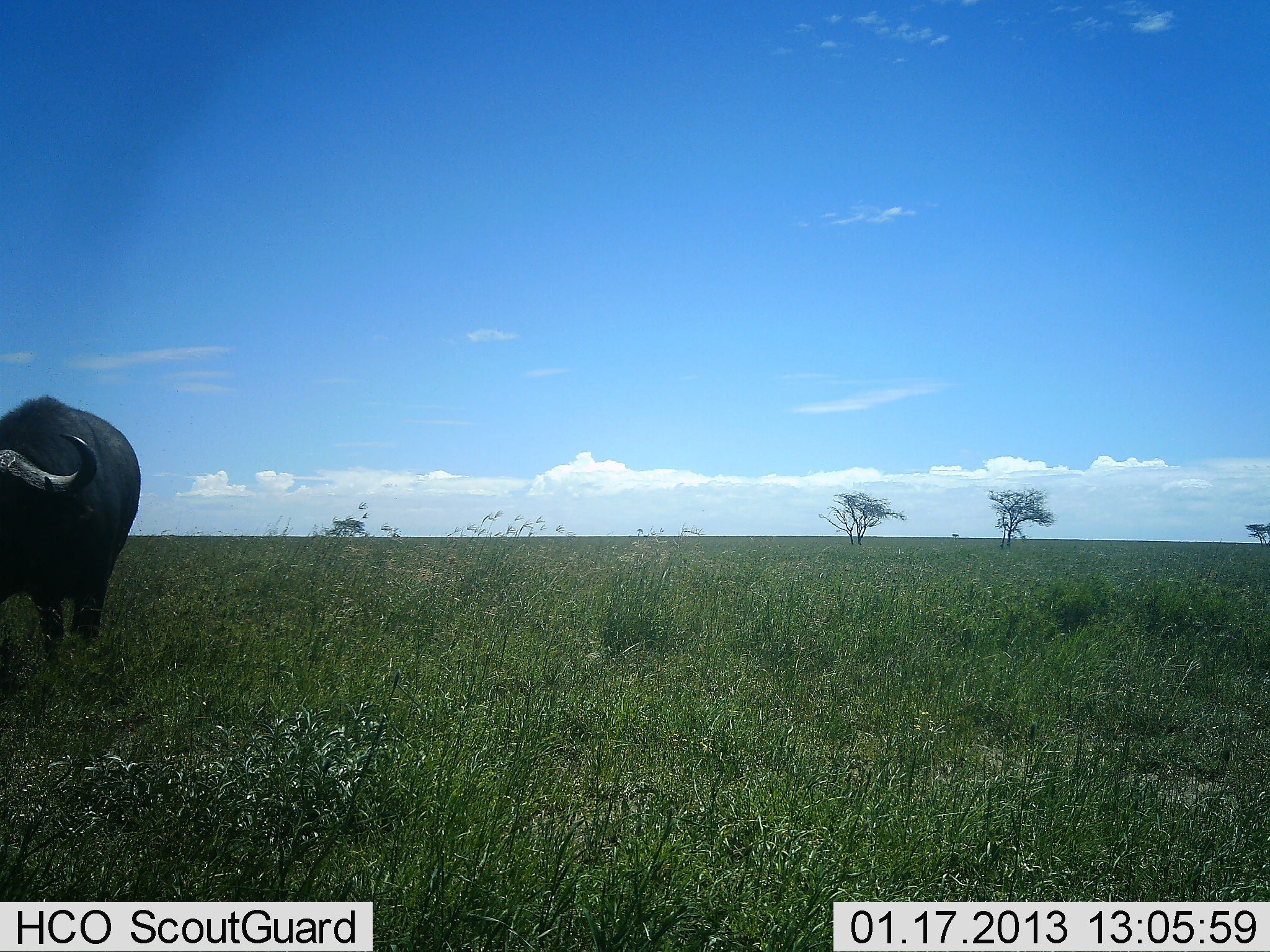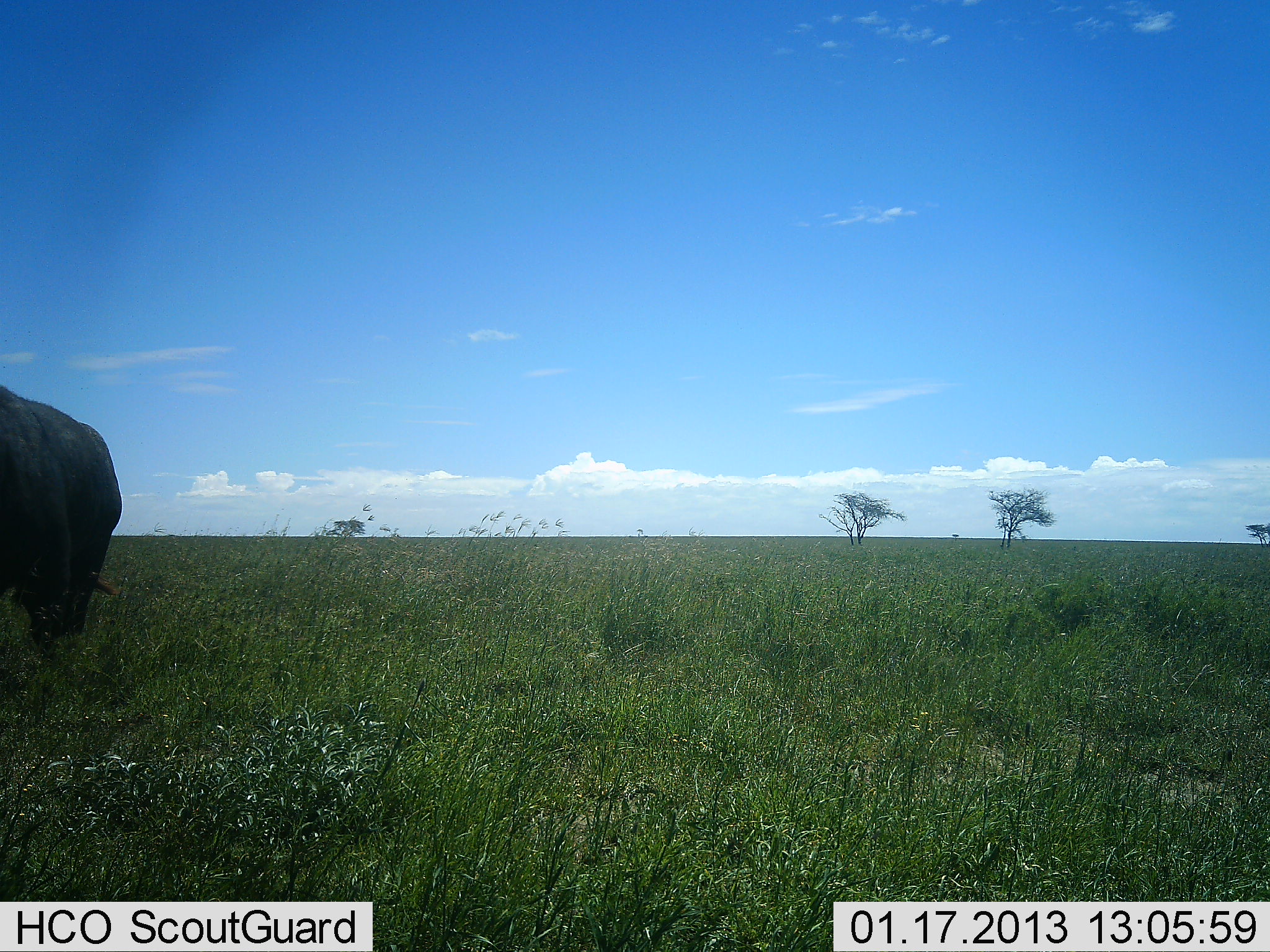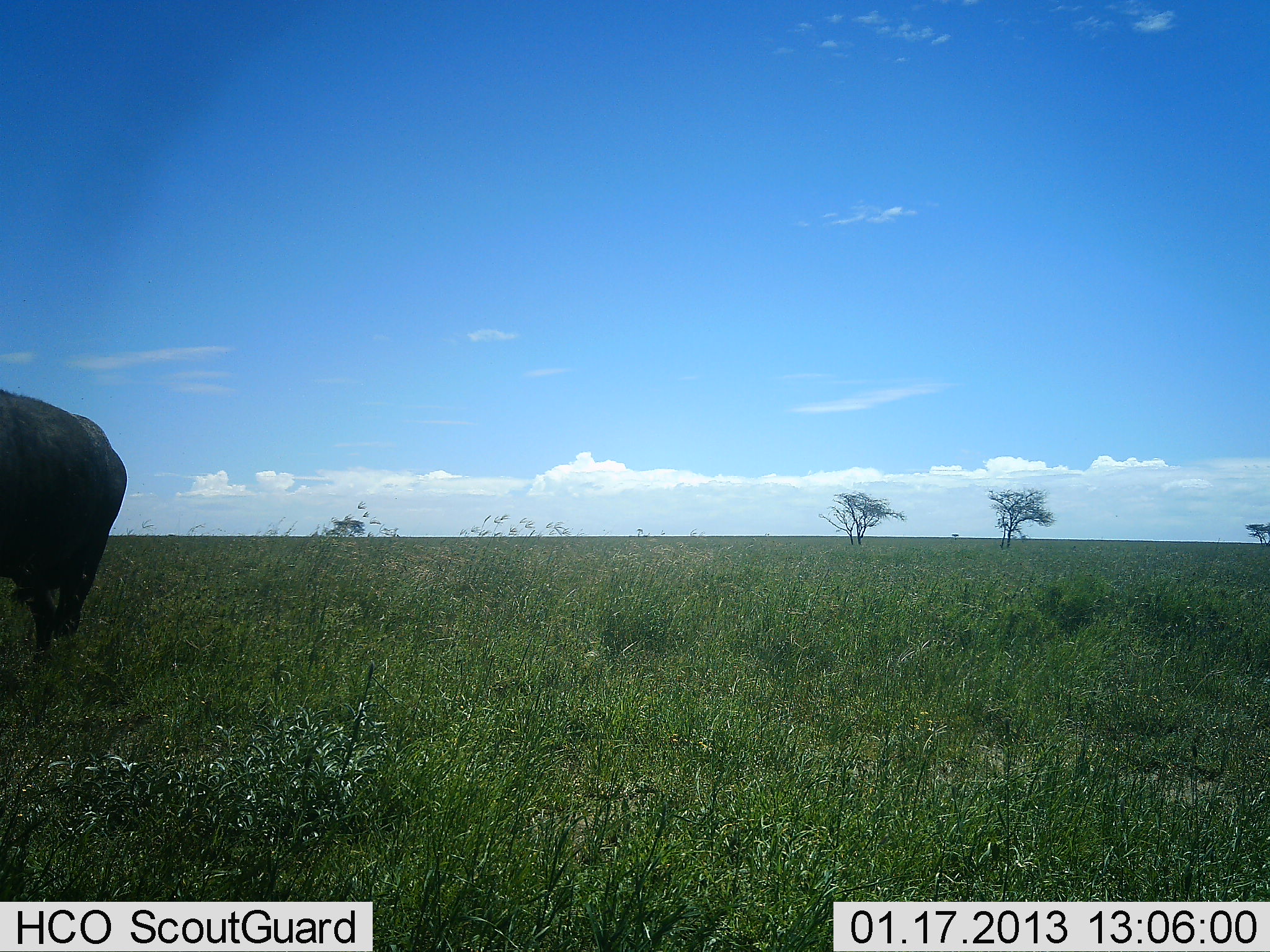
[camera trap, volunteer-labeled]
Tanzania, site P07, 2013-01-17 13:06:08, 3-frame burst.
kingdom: Animalia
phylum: Chordata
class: Mammalia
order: Artiodactyla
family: Bovidae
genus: Syncerus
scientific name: Syncerus caffer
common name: cape buffalo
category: buffalo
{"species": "buffalo (cape buffalo) (Syncerus caffer)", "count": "1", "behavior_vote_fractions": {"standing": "34%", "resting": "0%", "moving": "52%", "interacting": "0%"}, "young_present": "0%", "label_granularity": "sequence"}